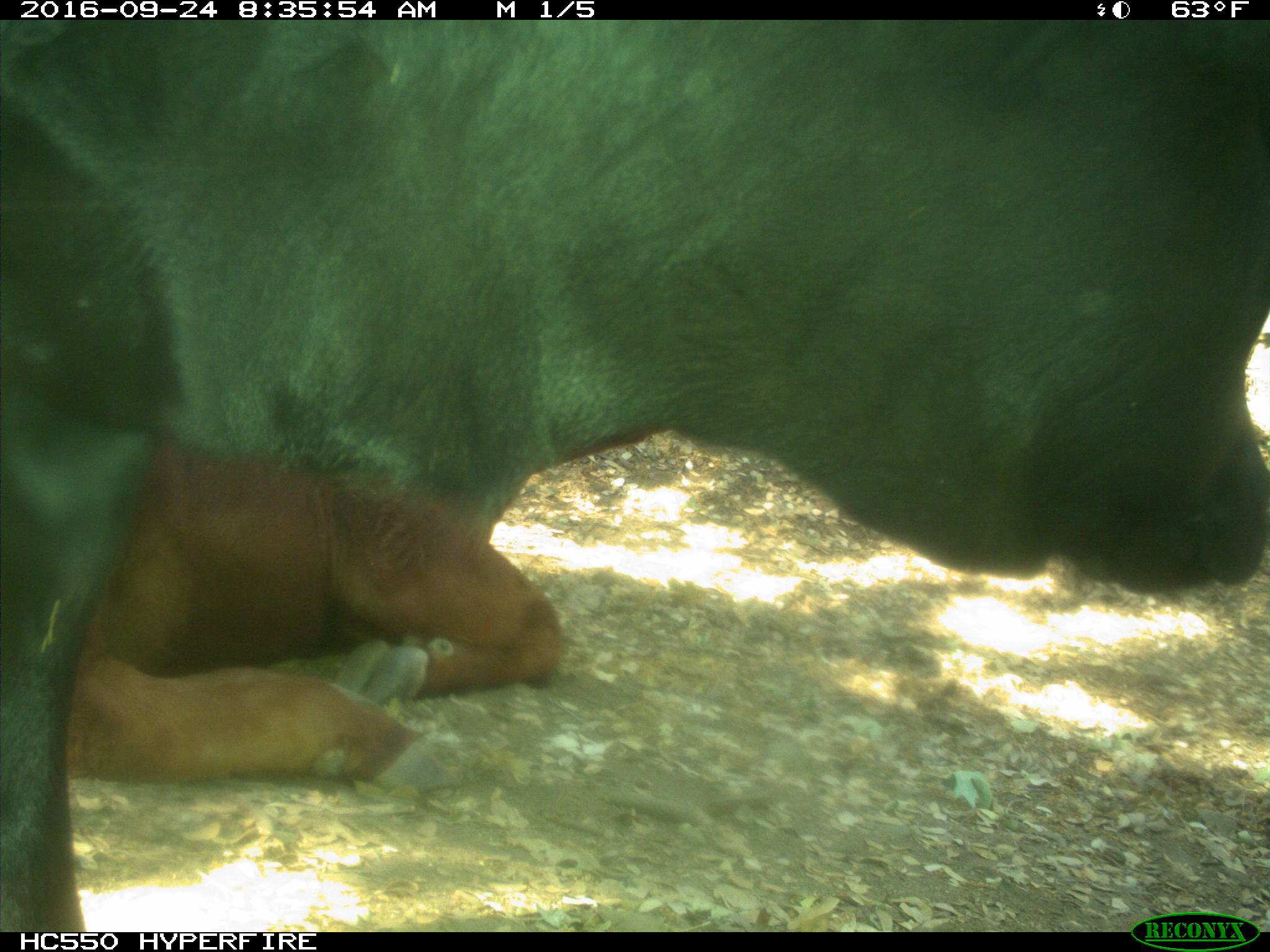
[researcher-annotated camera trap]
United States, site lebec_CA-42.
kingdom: Animalia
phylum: Chordata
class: Mammalia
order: Artiodactyla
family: Bovidae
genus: Bos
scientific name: Bos taurus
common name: domestic cow